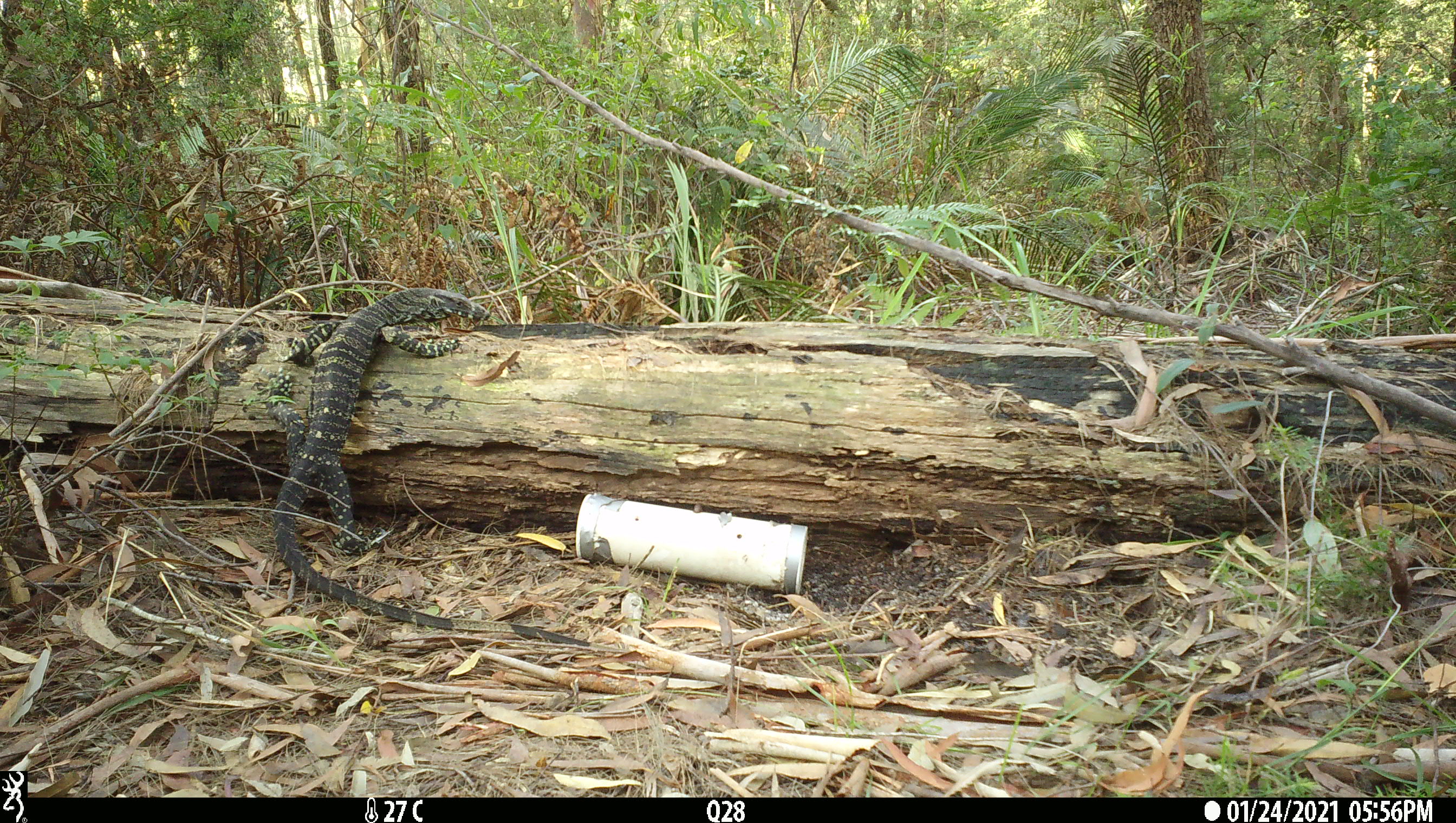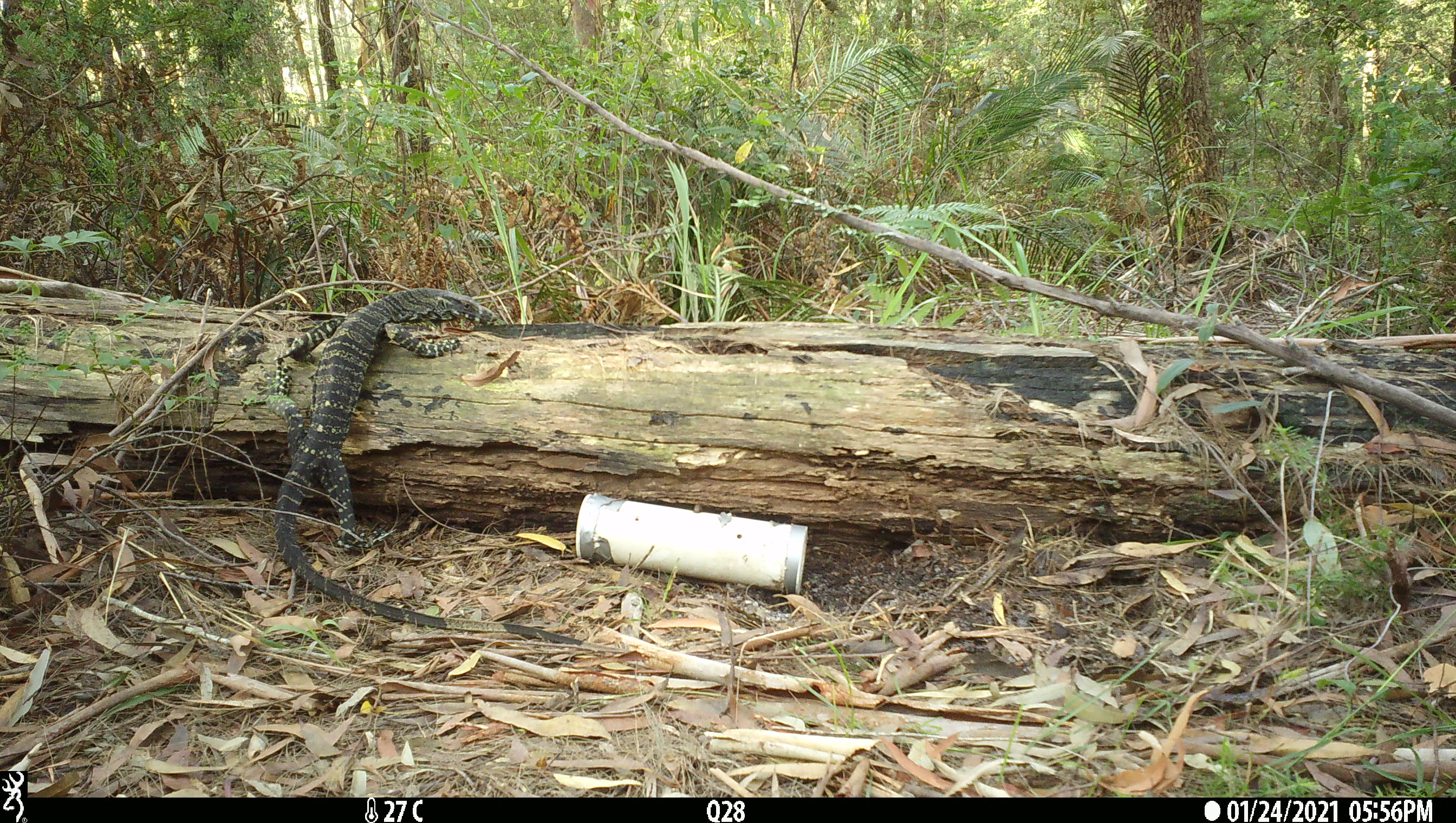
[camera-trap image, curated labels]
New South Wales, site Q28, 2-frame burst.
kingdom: Animalia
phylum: Chordata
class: Reptilia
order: Squamata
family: Varanidae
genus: Varanus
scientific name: Varanus varius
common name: lace monitor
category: goanna